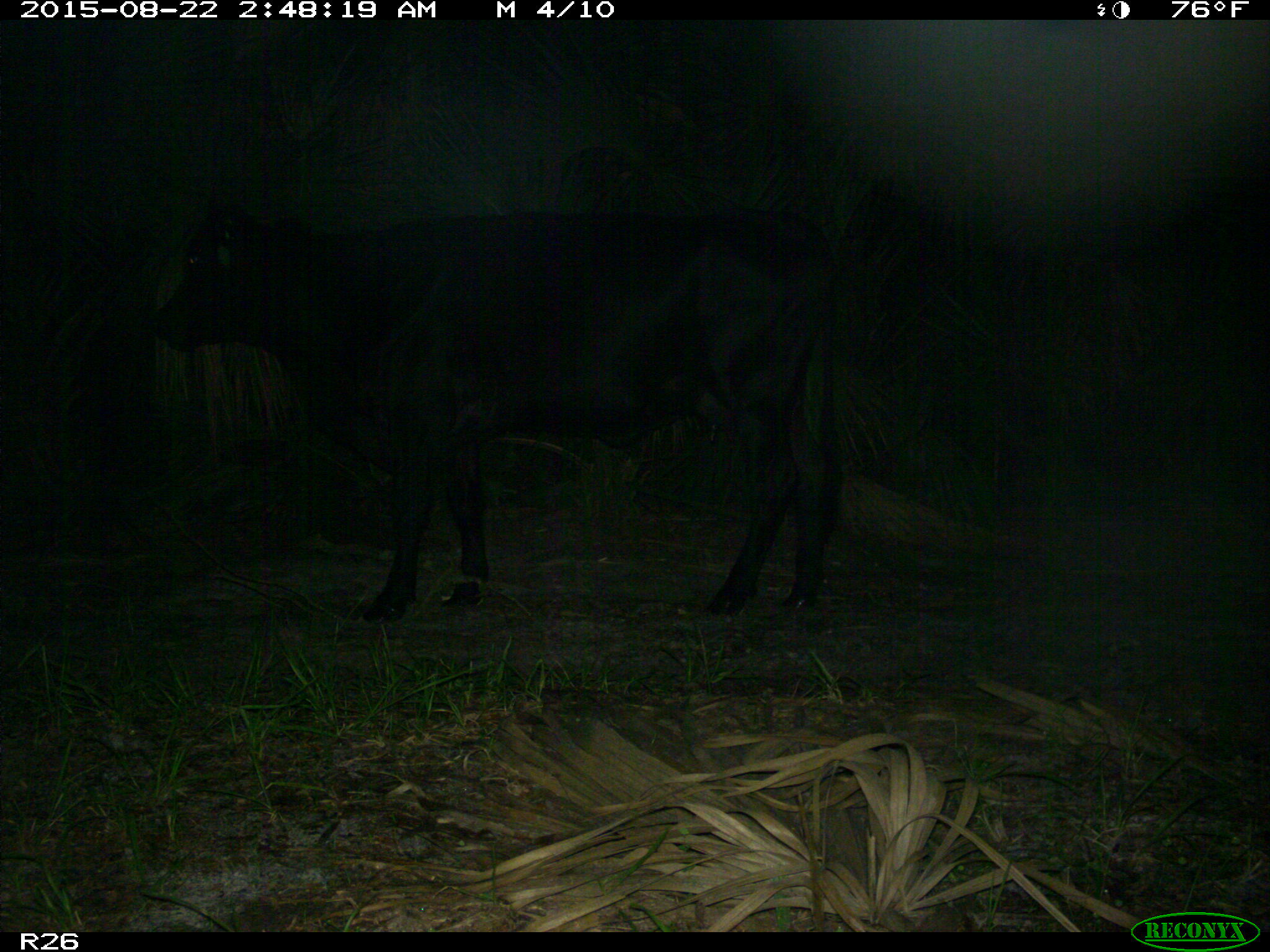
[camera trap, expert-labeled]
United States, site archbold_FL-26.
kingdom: Animalia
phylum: Chordata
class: Mammalia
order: Artiodactyla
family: Bovidae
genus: Bos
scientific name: Bos taurus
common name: domestic cow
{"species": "Bos taurus (domestic cow)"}